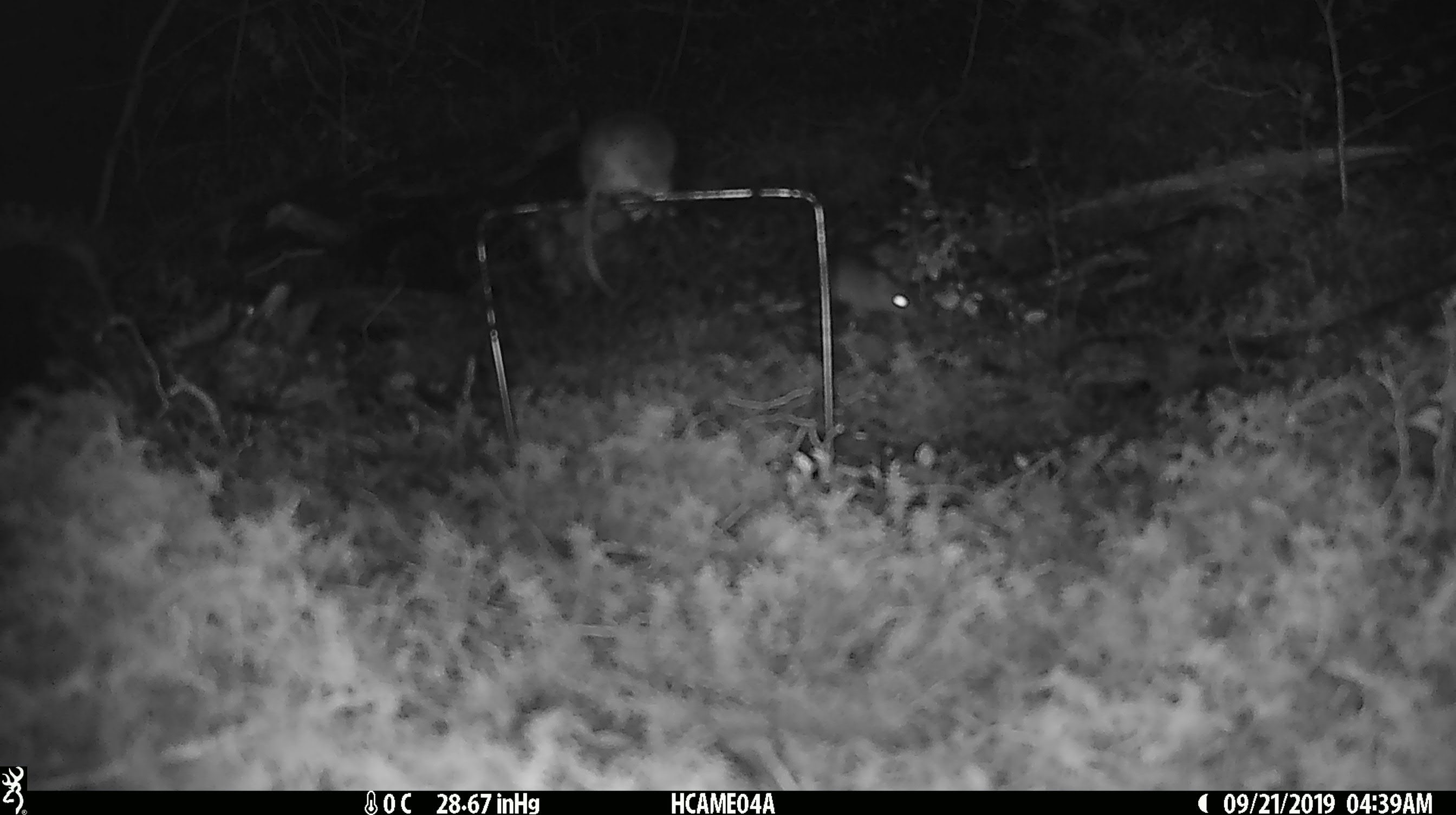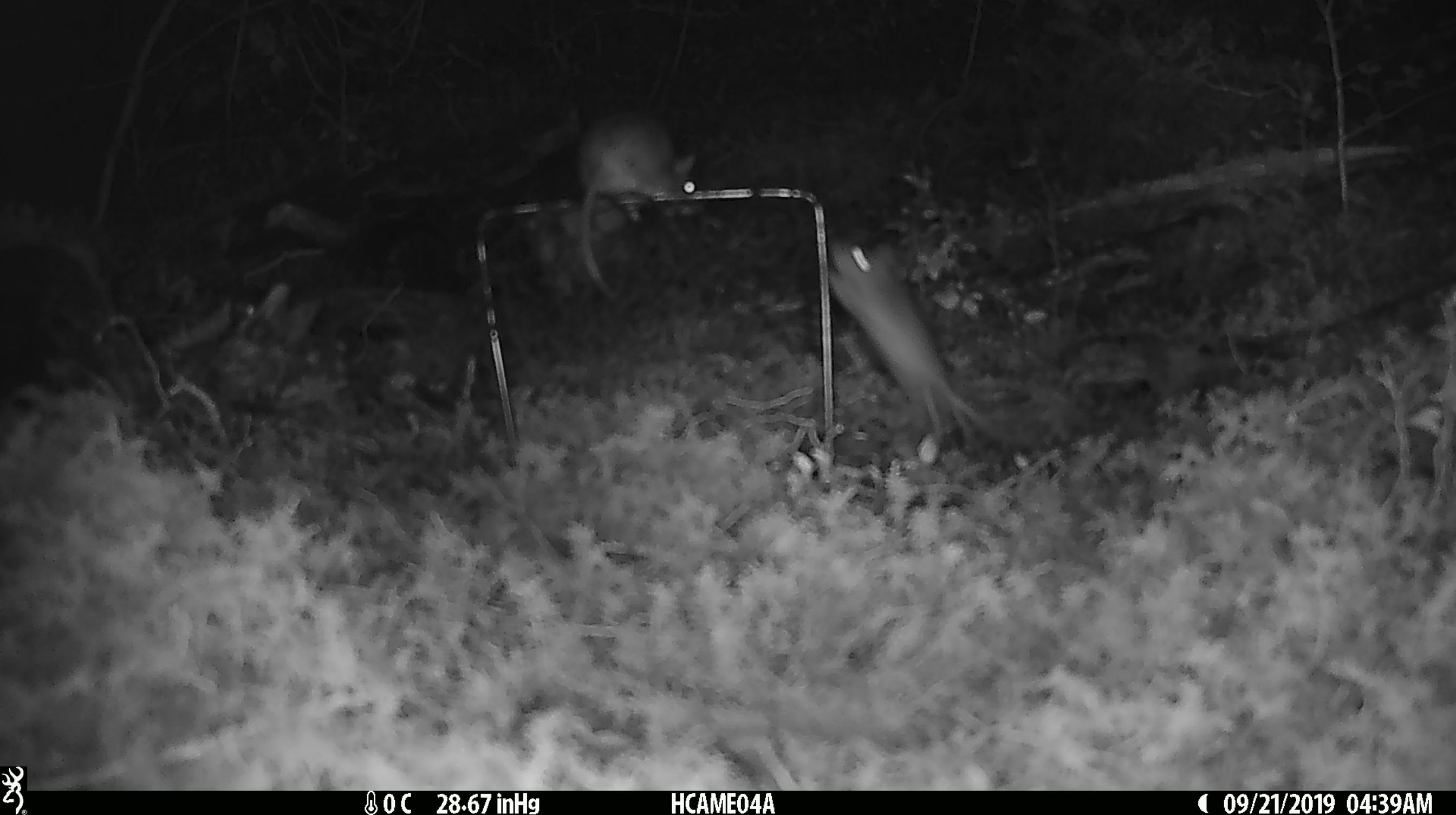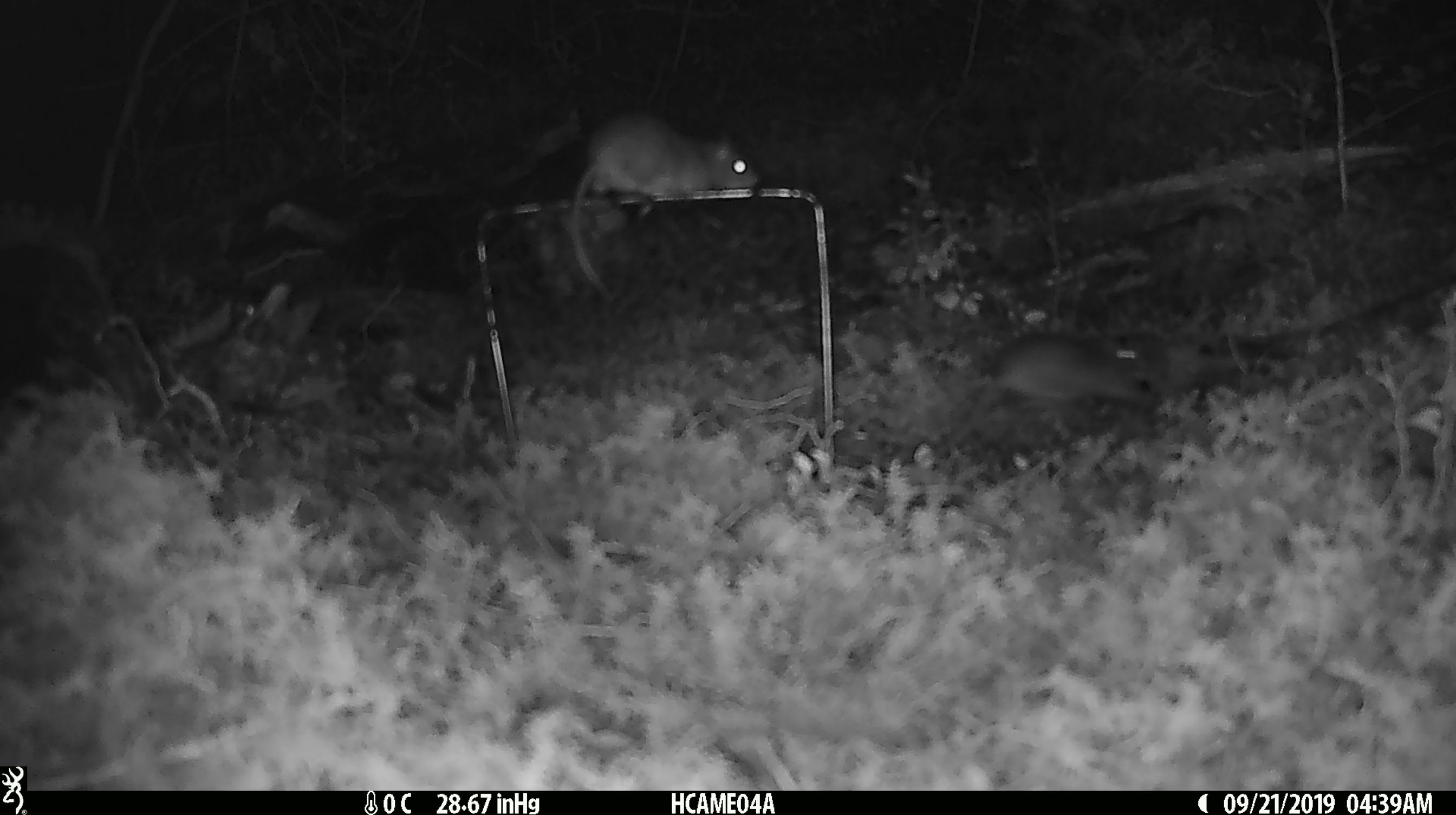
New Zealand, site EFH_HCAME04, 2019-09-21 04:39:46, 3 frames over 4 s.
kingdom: Animalia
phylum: Chordata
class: Mammalia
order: Rodentia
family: Muridae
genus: Mus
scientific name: Mus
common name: mouse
Mouse (Mus).